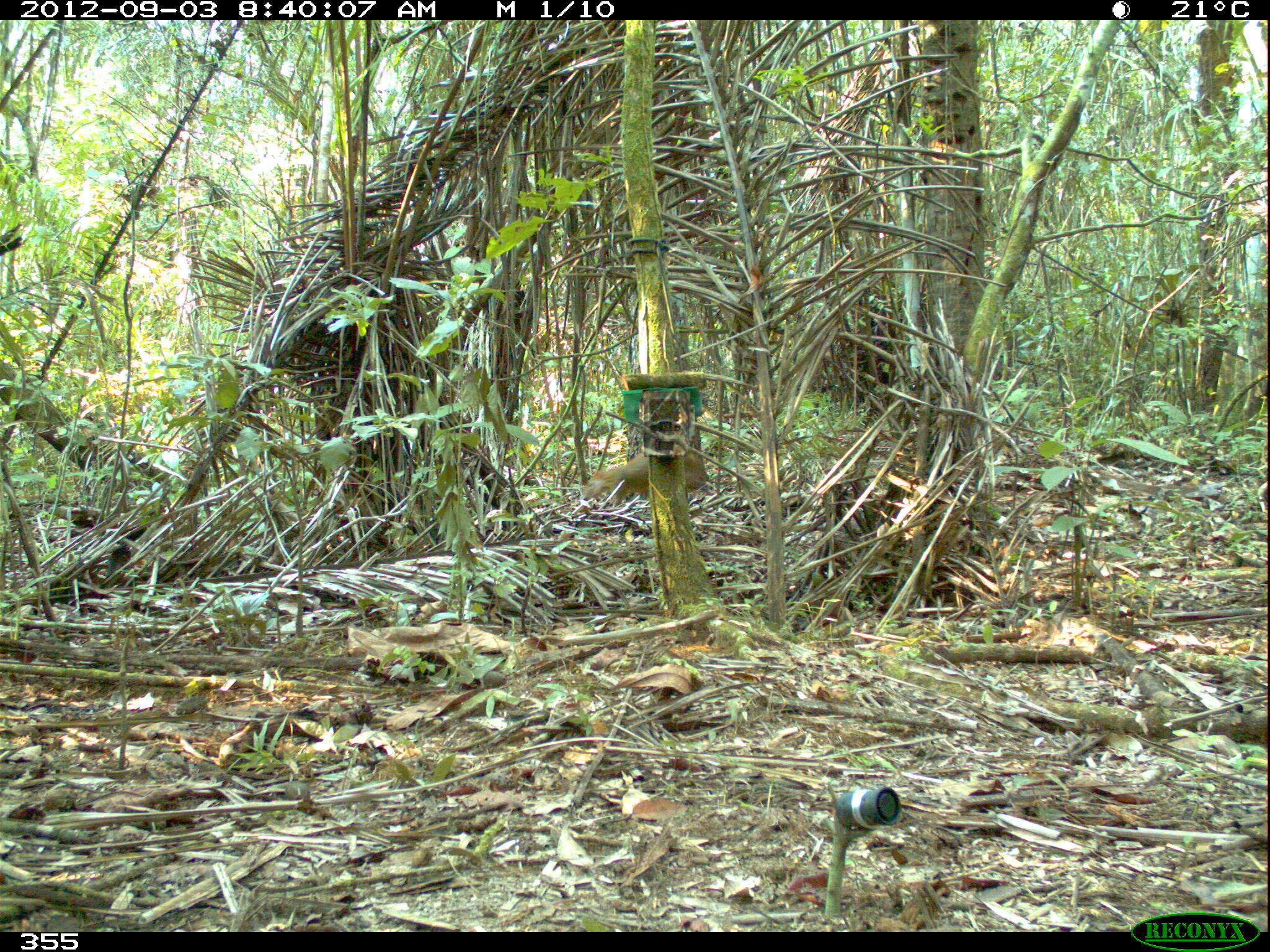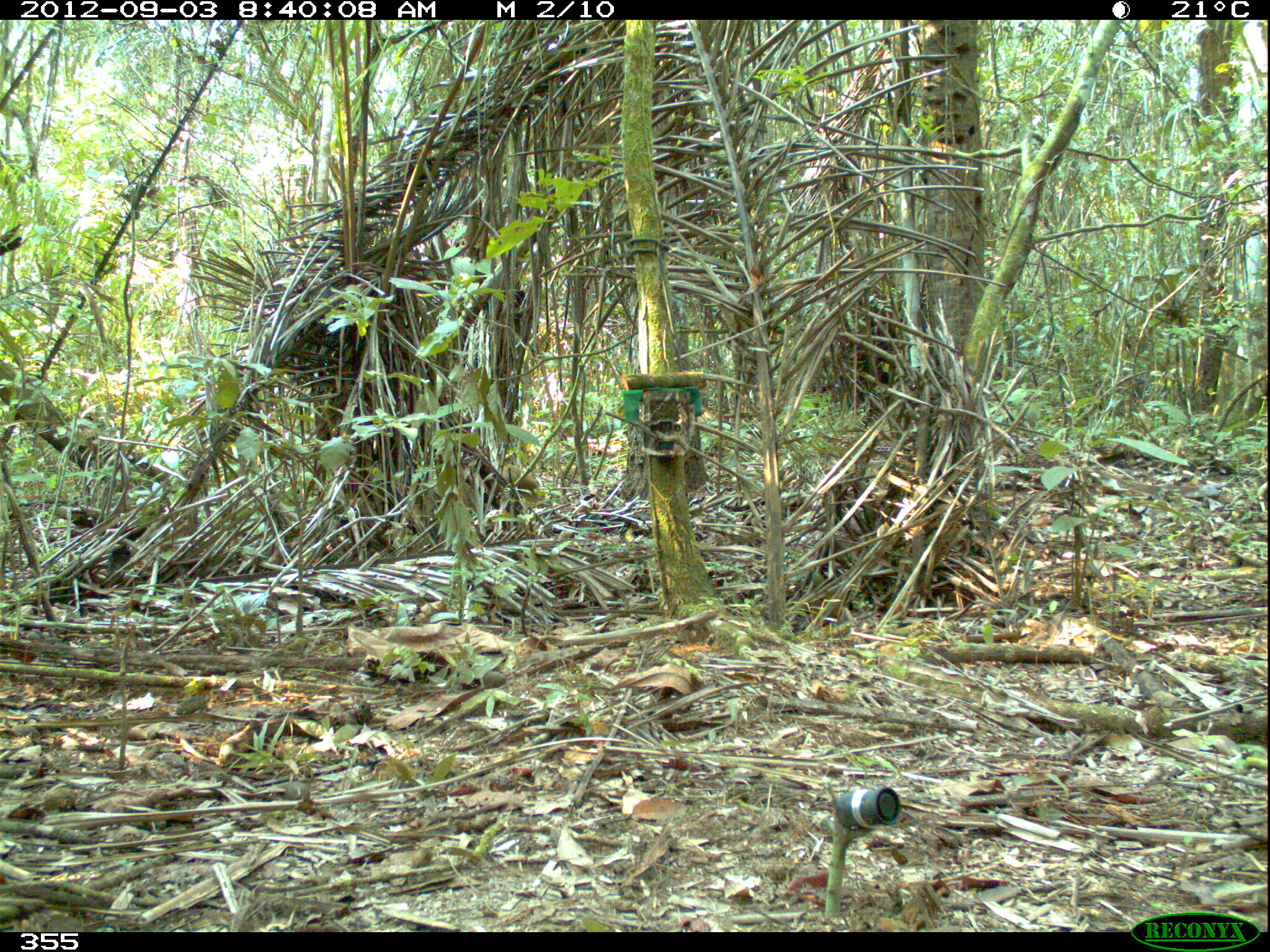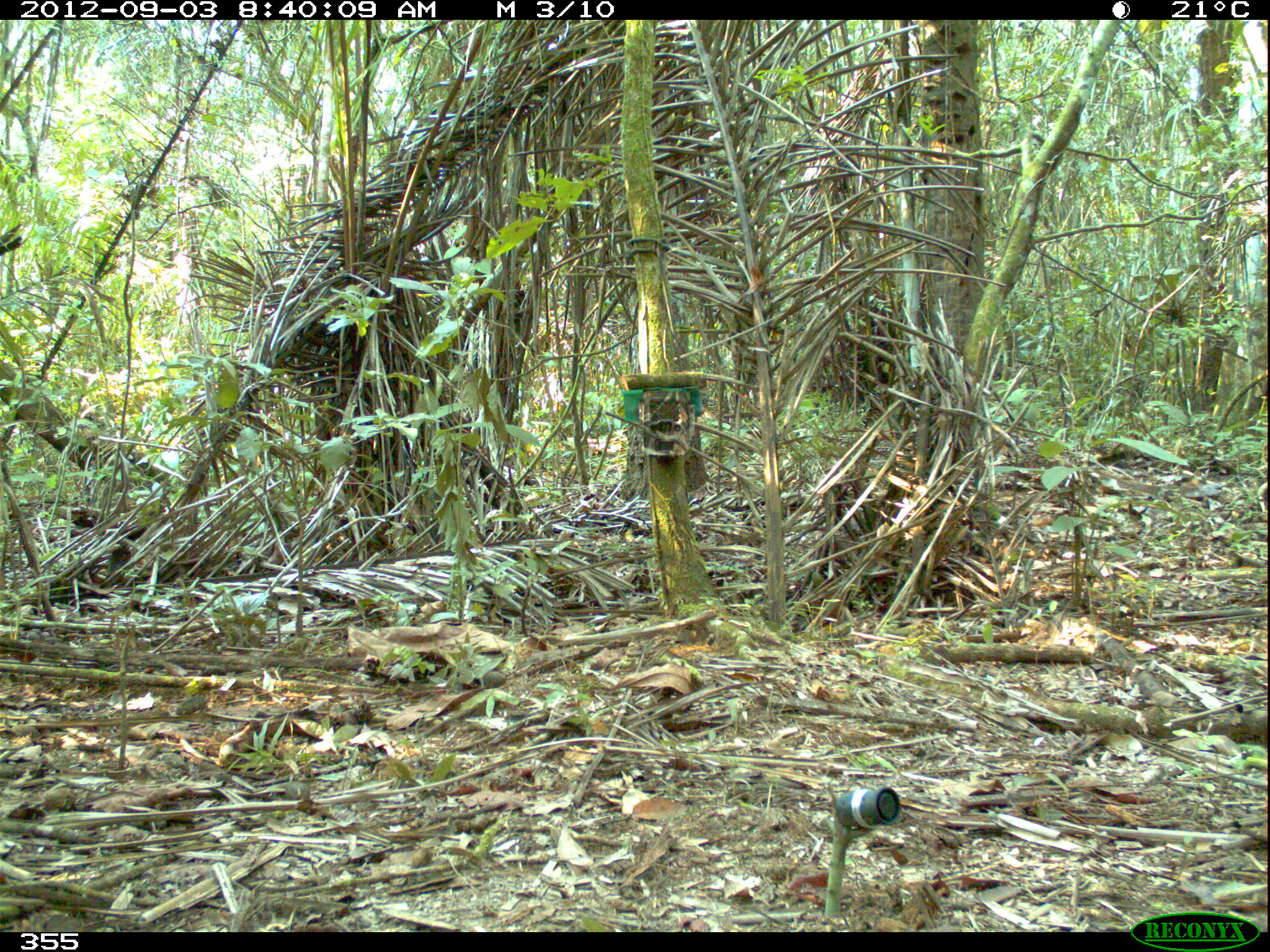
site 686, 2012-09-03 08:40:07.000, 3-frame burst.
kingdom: Animalia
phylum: Chordata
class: Mammalia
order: Rodentia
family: Dasyproctidae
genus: Dasyprocta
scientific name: Dasyprocta punctata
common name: central american agouti